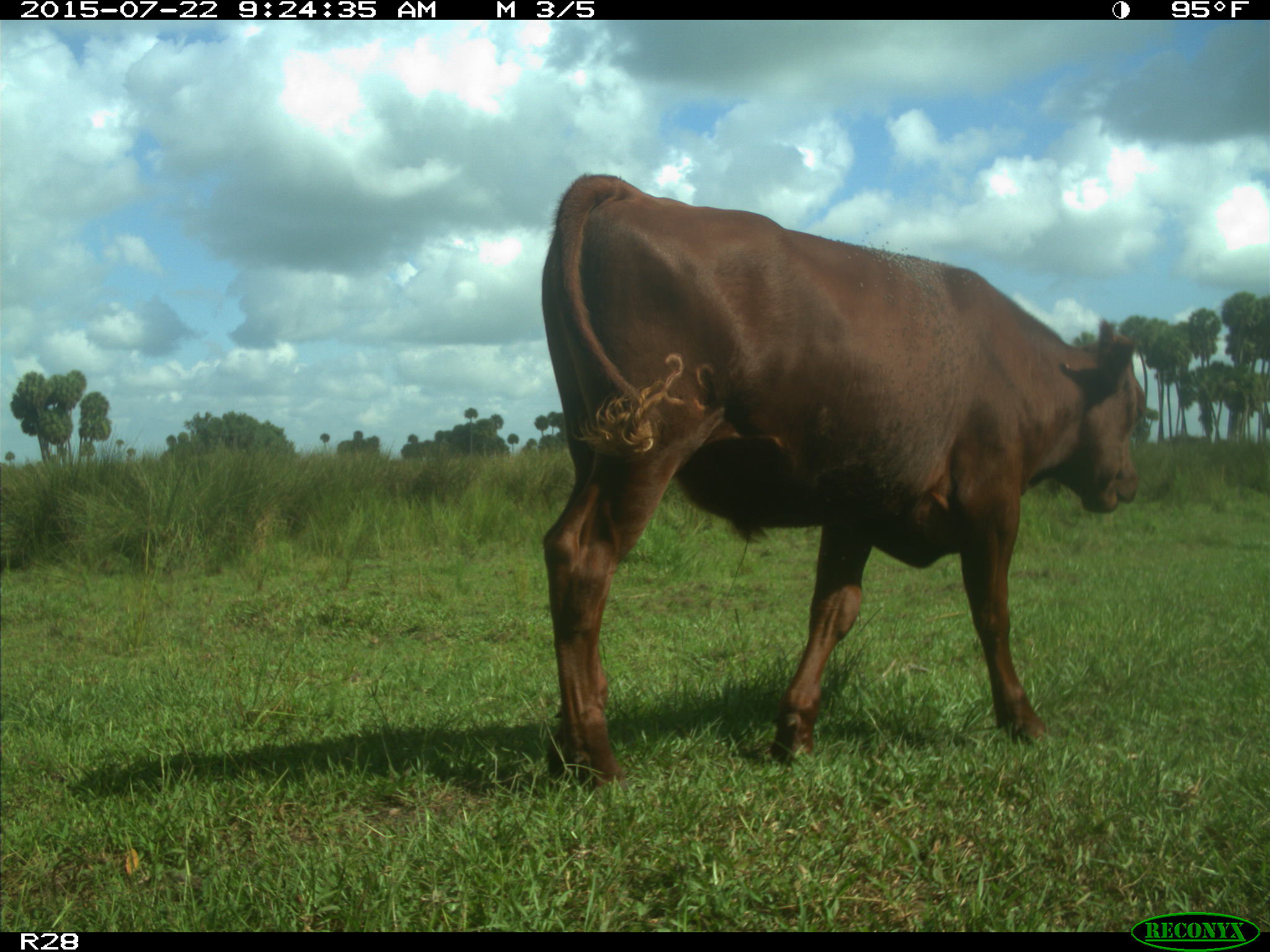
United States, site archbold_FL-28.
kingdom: Animalia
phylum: Chordata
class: Mammalia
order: Artiodactyla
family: Bovidae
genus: Bos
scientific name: Bos taurus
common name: domestic cow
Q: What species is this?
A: Bos taurus (domestic cow).